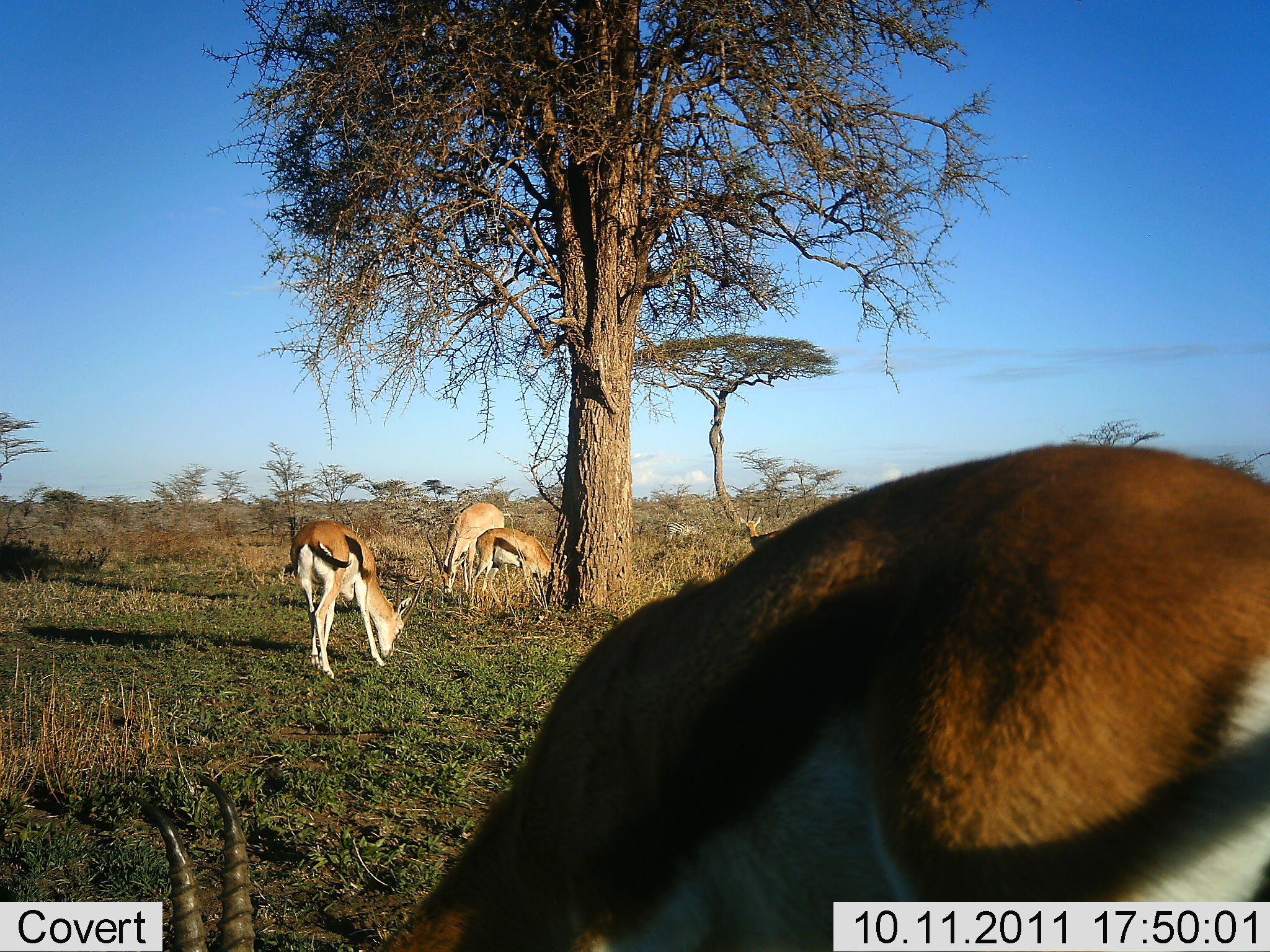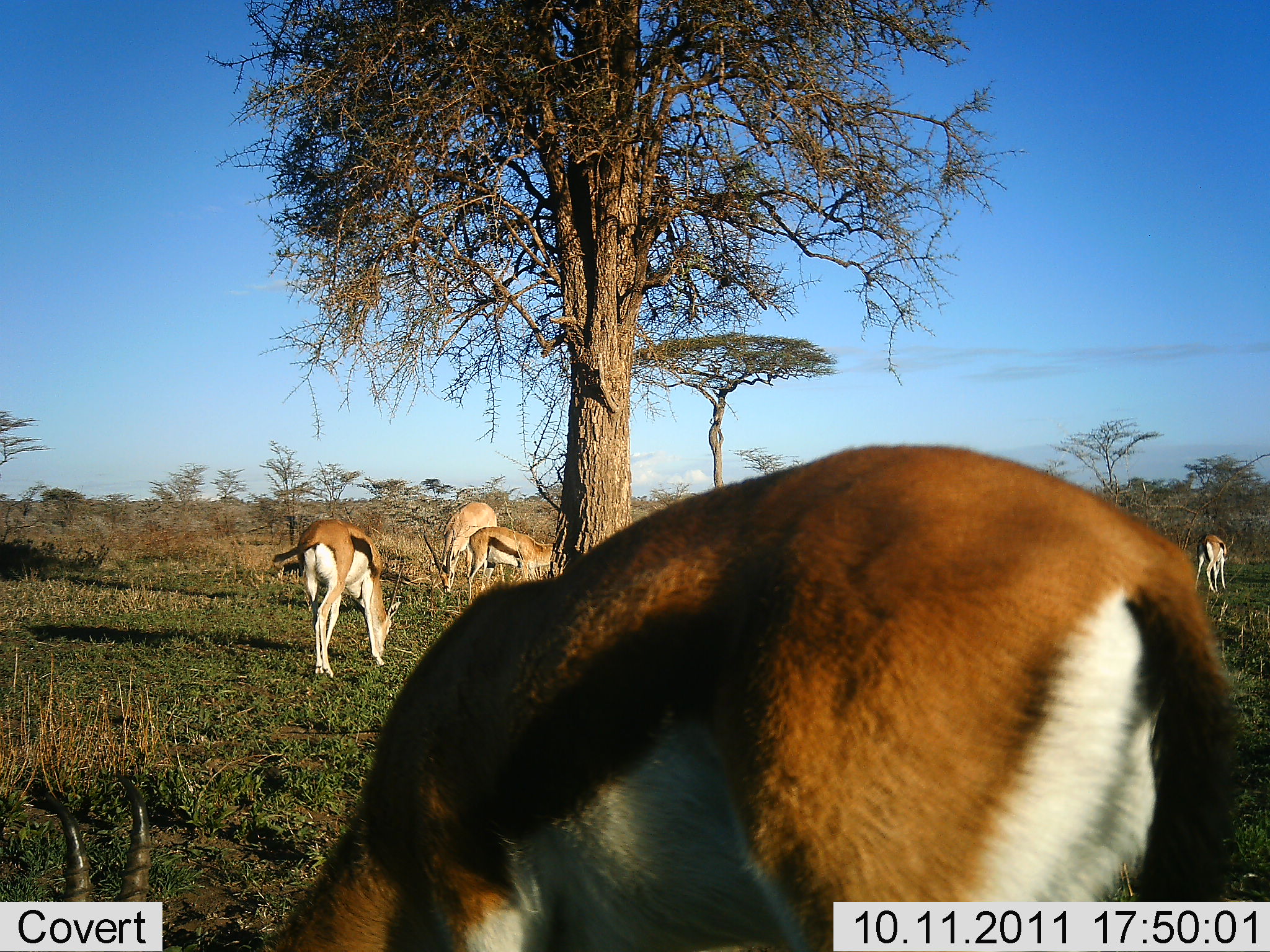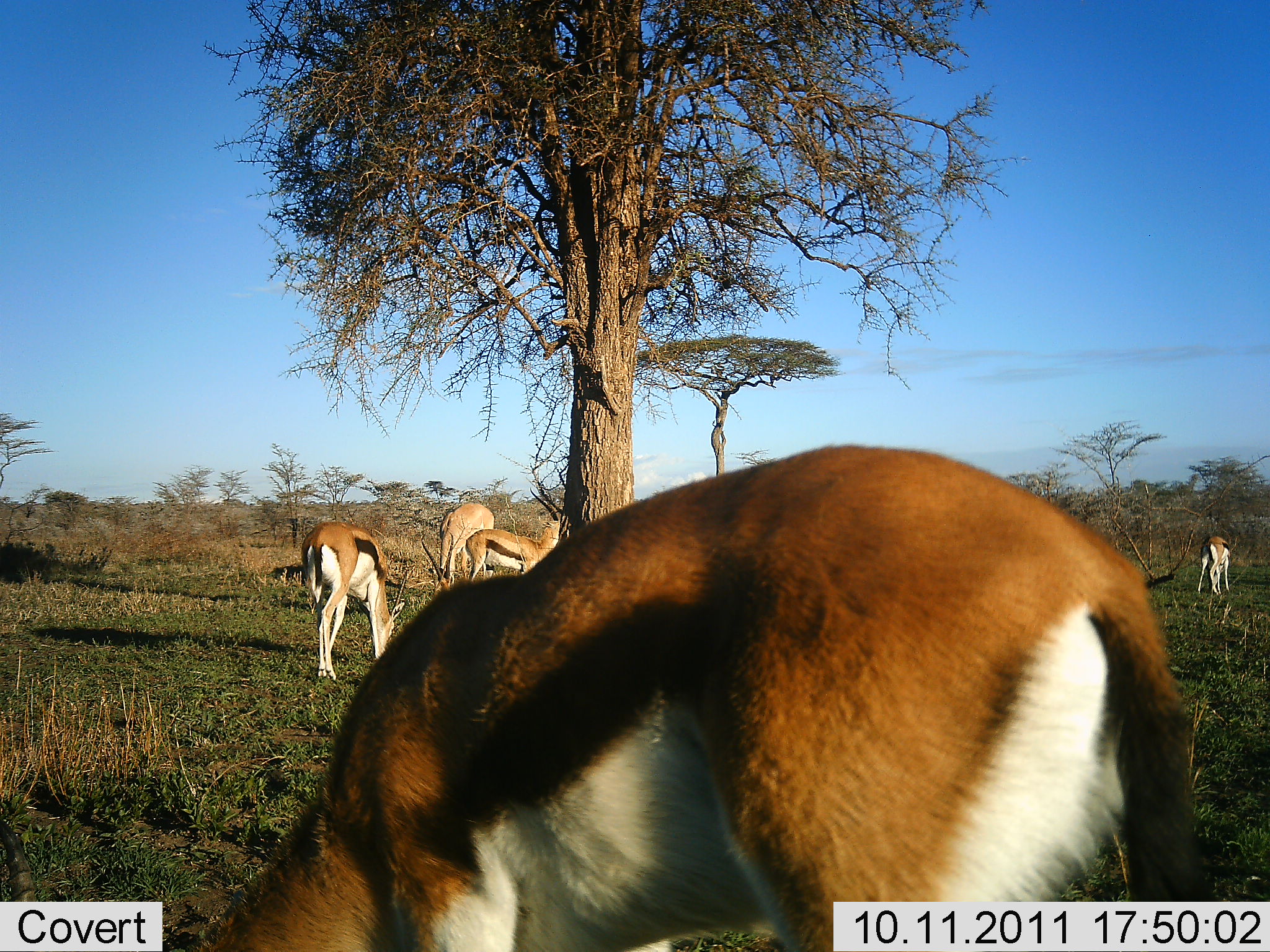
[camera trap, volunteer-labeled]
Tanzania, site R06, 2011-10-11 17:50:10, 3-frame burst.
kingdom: Animalia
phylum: Chordata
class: Mammalia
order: Artiodactyla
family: Bovidae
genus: Eudorcas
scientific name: Eudorcas thomsonii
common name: thomson's gazelle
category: gazellethomsons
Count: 5.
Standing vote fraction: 31%.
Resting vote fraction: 0%.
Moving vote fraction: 8%.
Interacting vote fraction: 0%.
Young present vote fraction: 0%.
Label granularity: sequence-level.